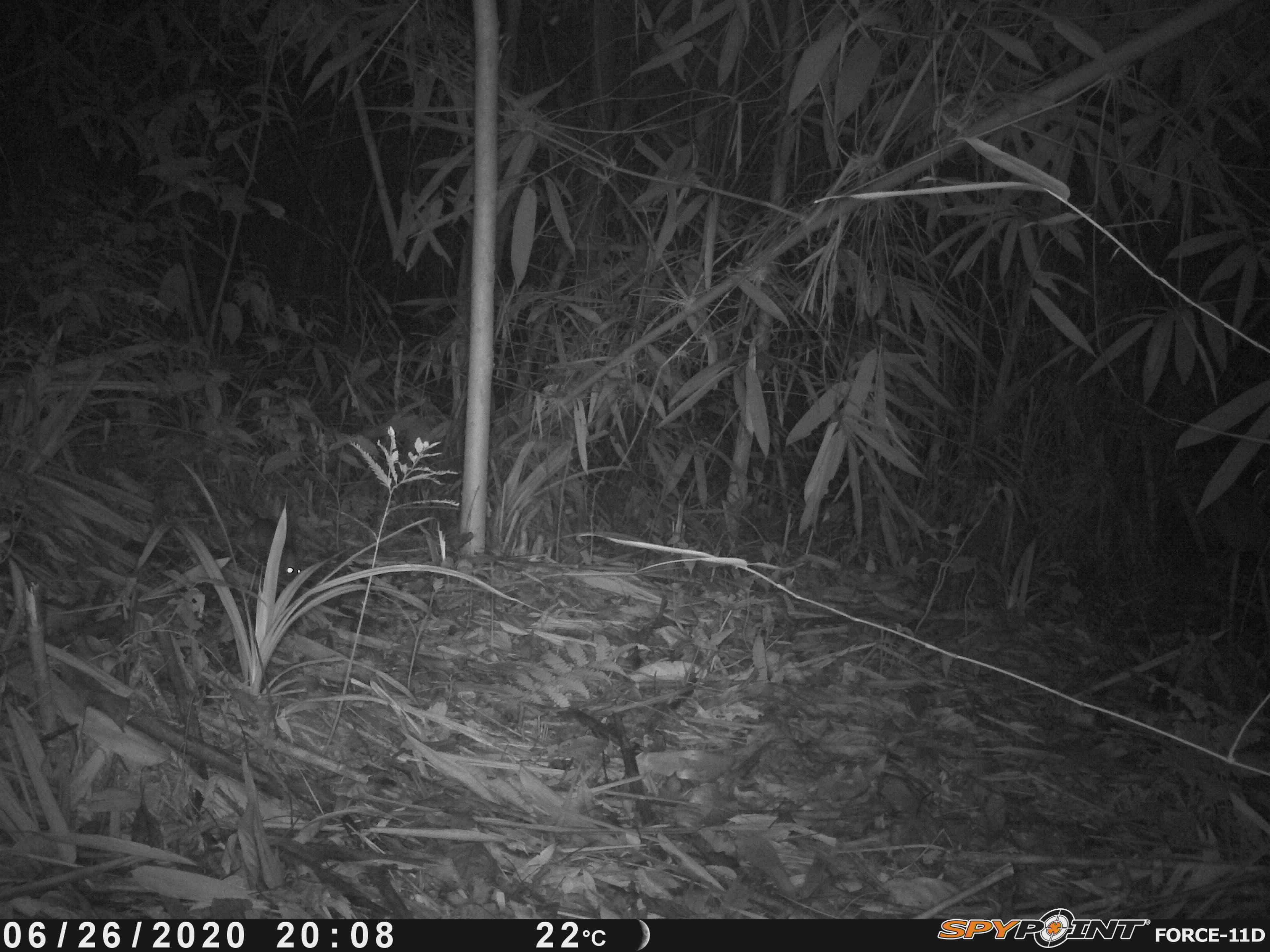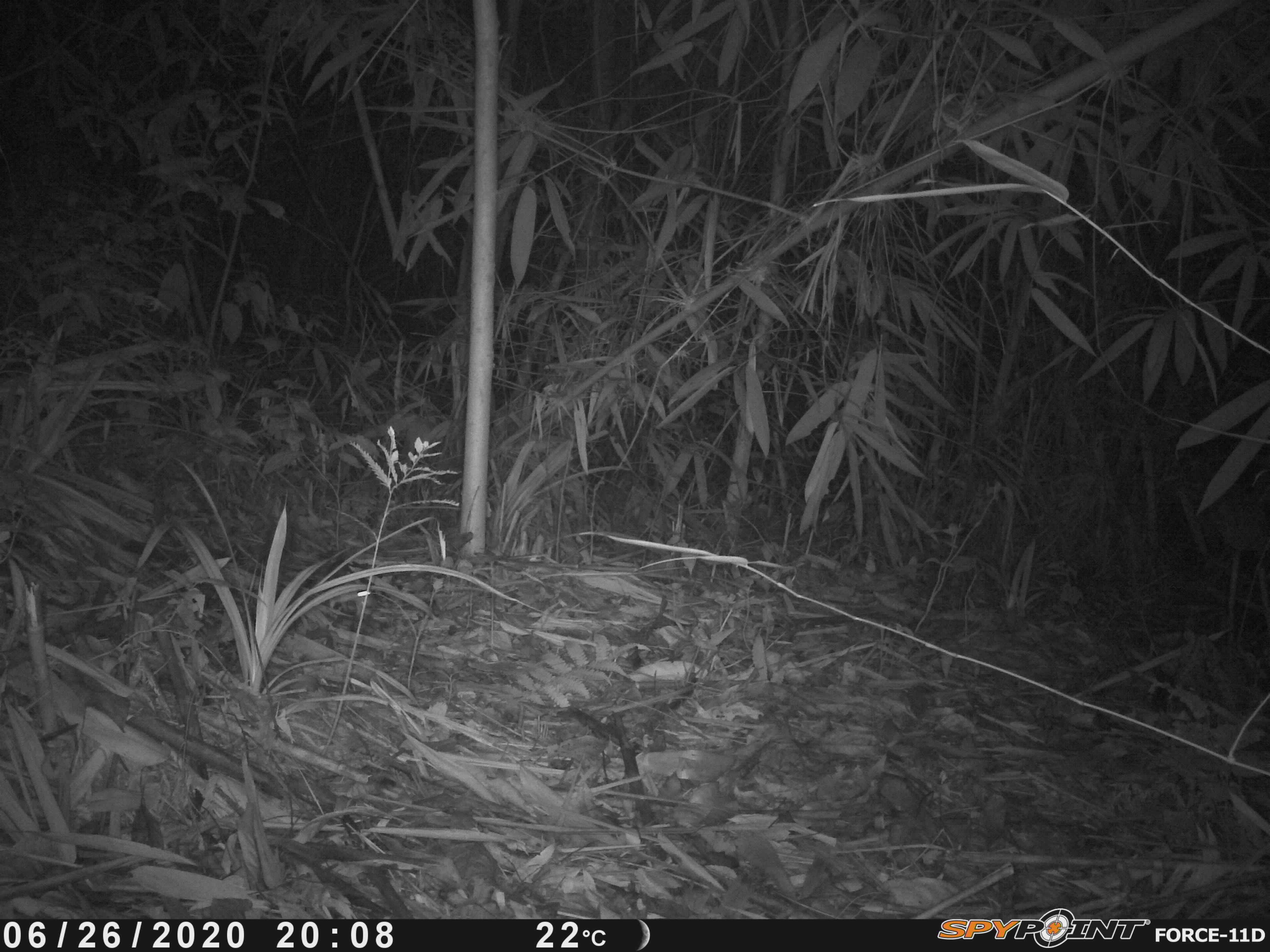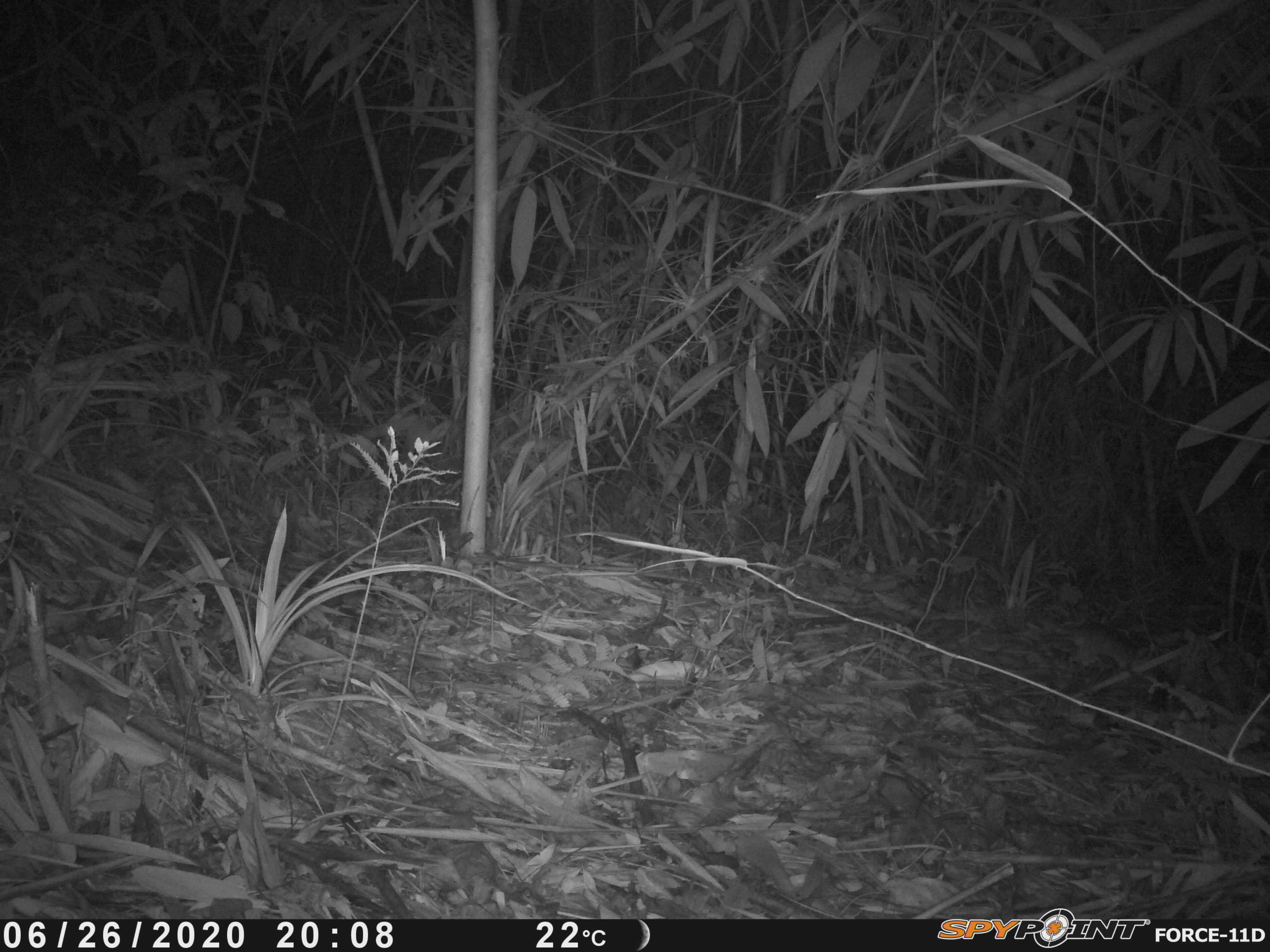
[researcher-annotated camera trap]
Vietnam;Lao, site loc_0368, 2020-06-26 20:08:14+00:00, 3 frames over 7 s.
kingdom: Animalia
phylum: Chordata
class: Mammalia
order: Rodentia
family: Muridae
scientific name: Muridae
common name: old-world mice and rats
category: unidentified murid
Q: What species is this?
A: Unidentified murid (old-world mice and rats) (Muridae).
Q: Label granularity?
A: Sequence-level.